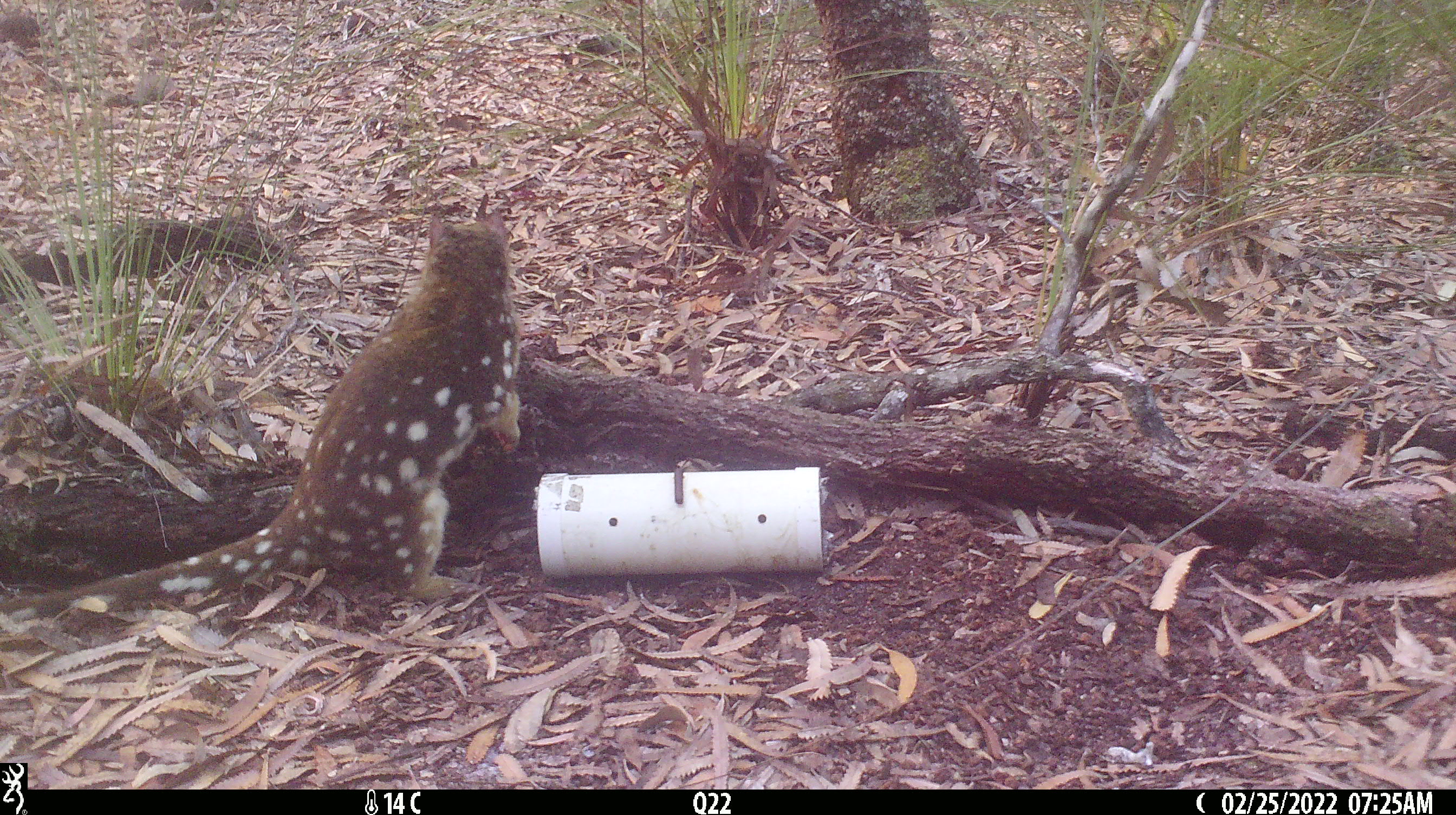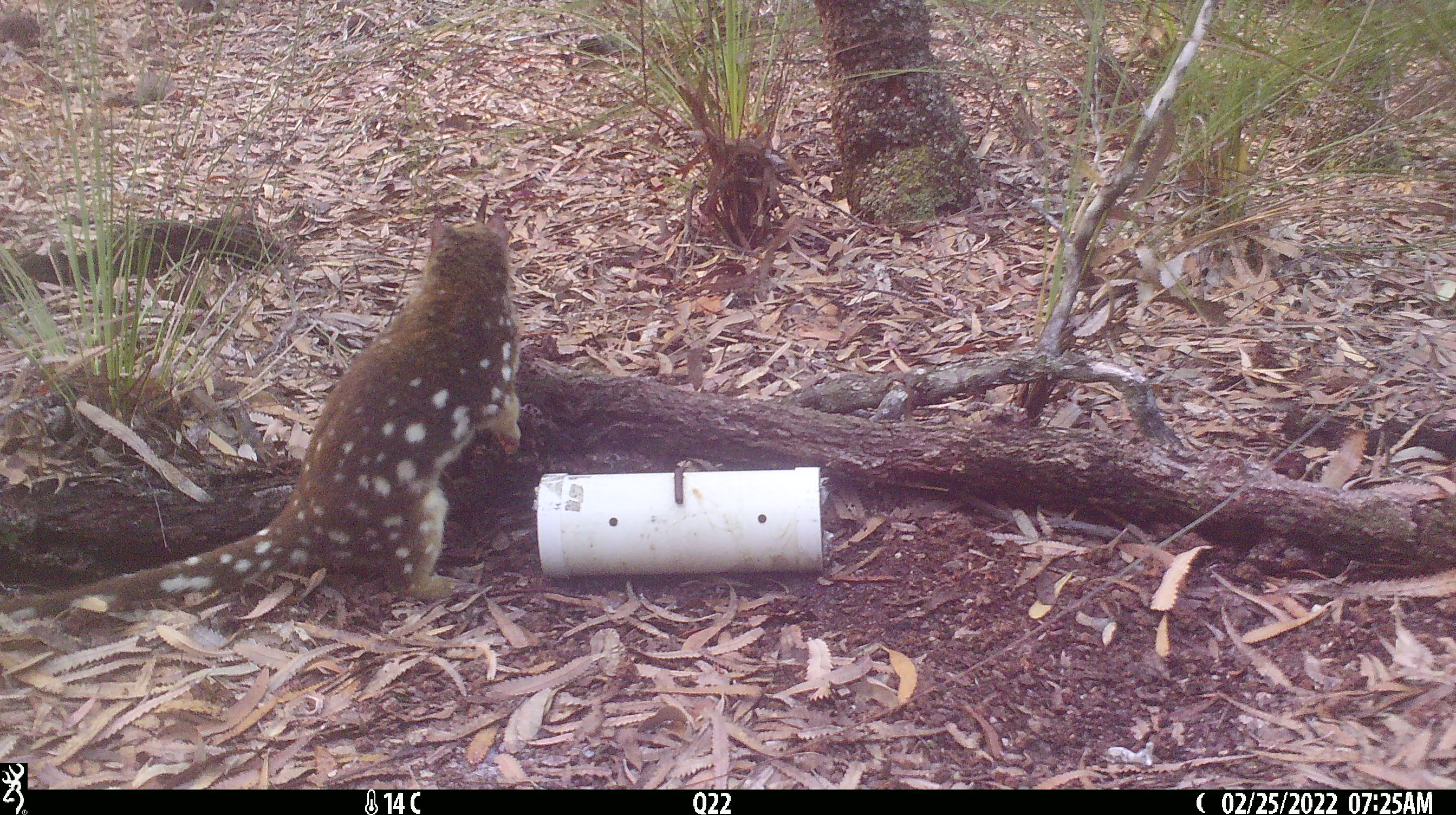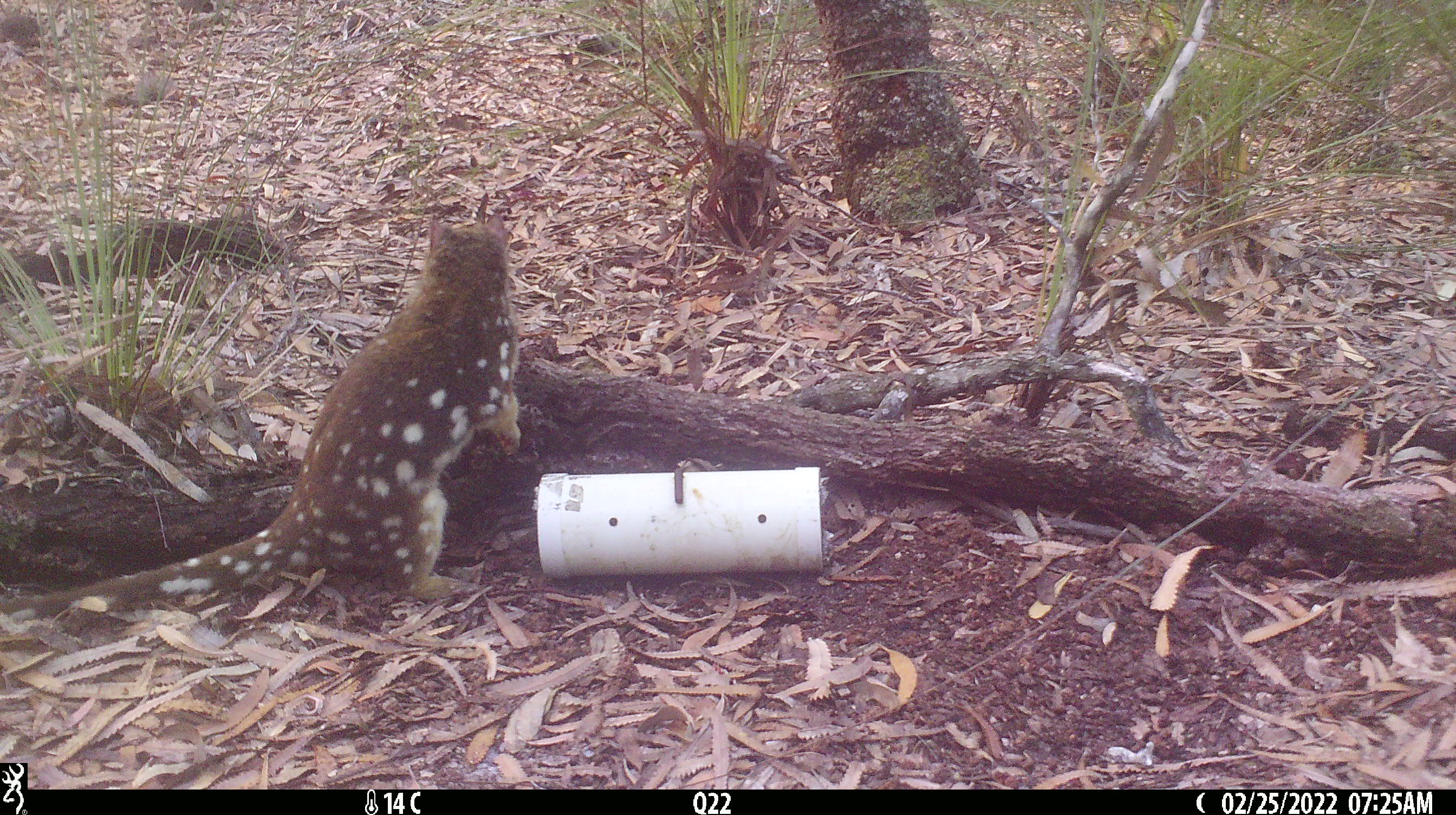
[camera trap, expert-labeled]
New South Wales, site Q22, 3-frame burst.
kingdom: Animalia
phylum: Chordata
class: Mammalia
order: Dasyuromorphia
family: Dasyuridae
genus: Dasyurus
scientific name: Dasyurus maculatus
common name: spotted-tailed quoll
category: quoll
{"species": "quoll (spotted-tailed quoll) (Dasyurus maculatus)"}